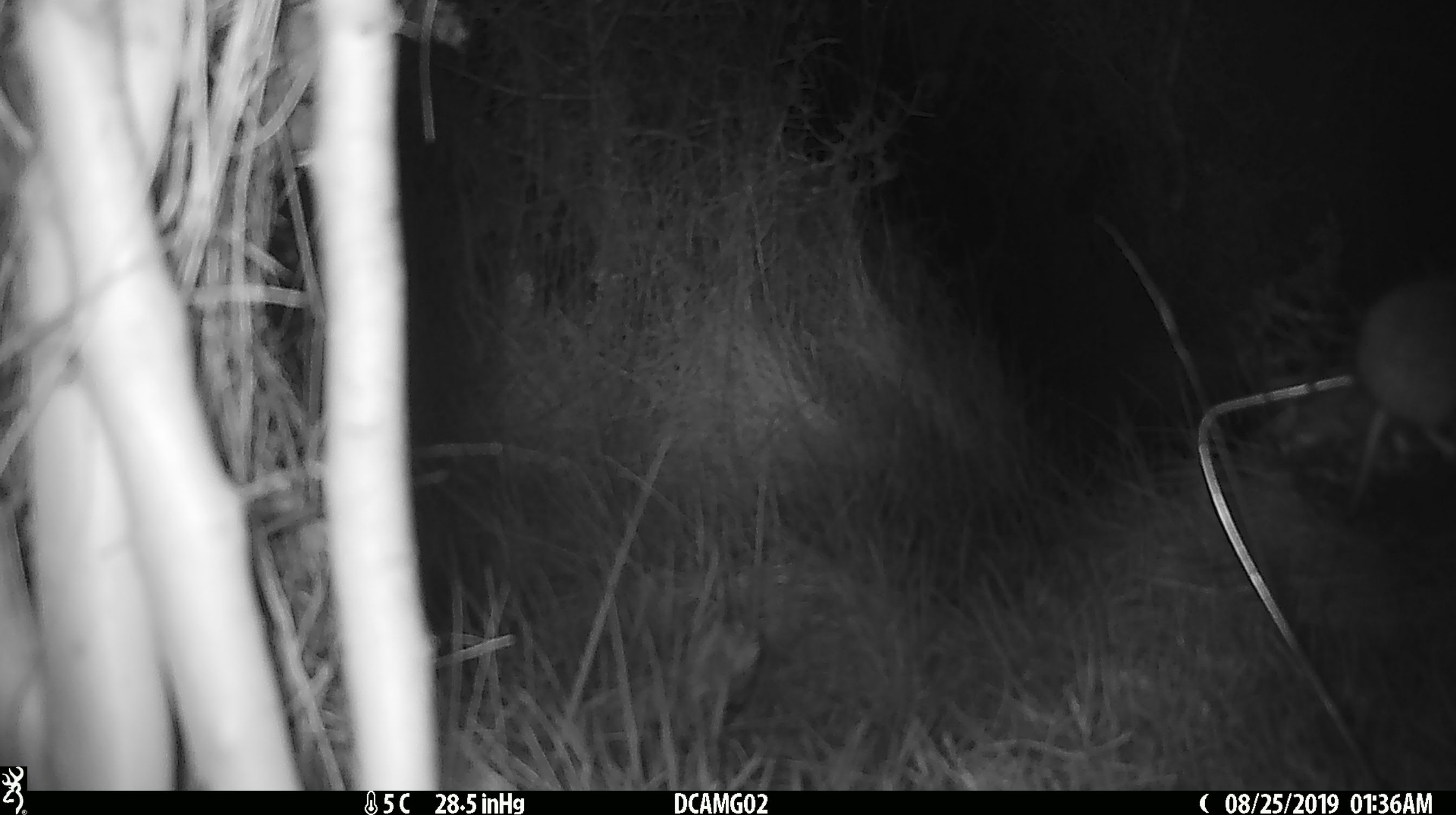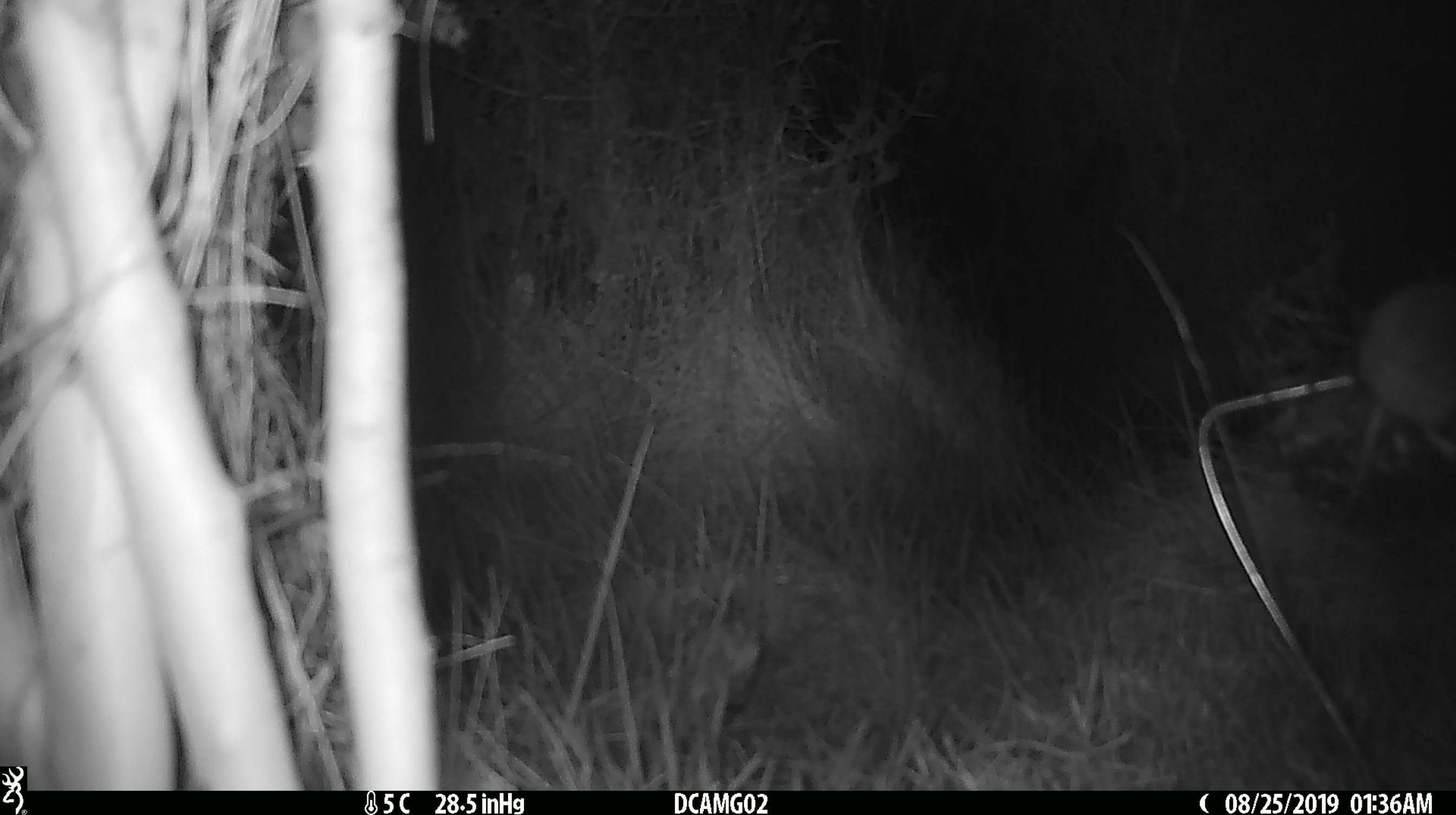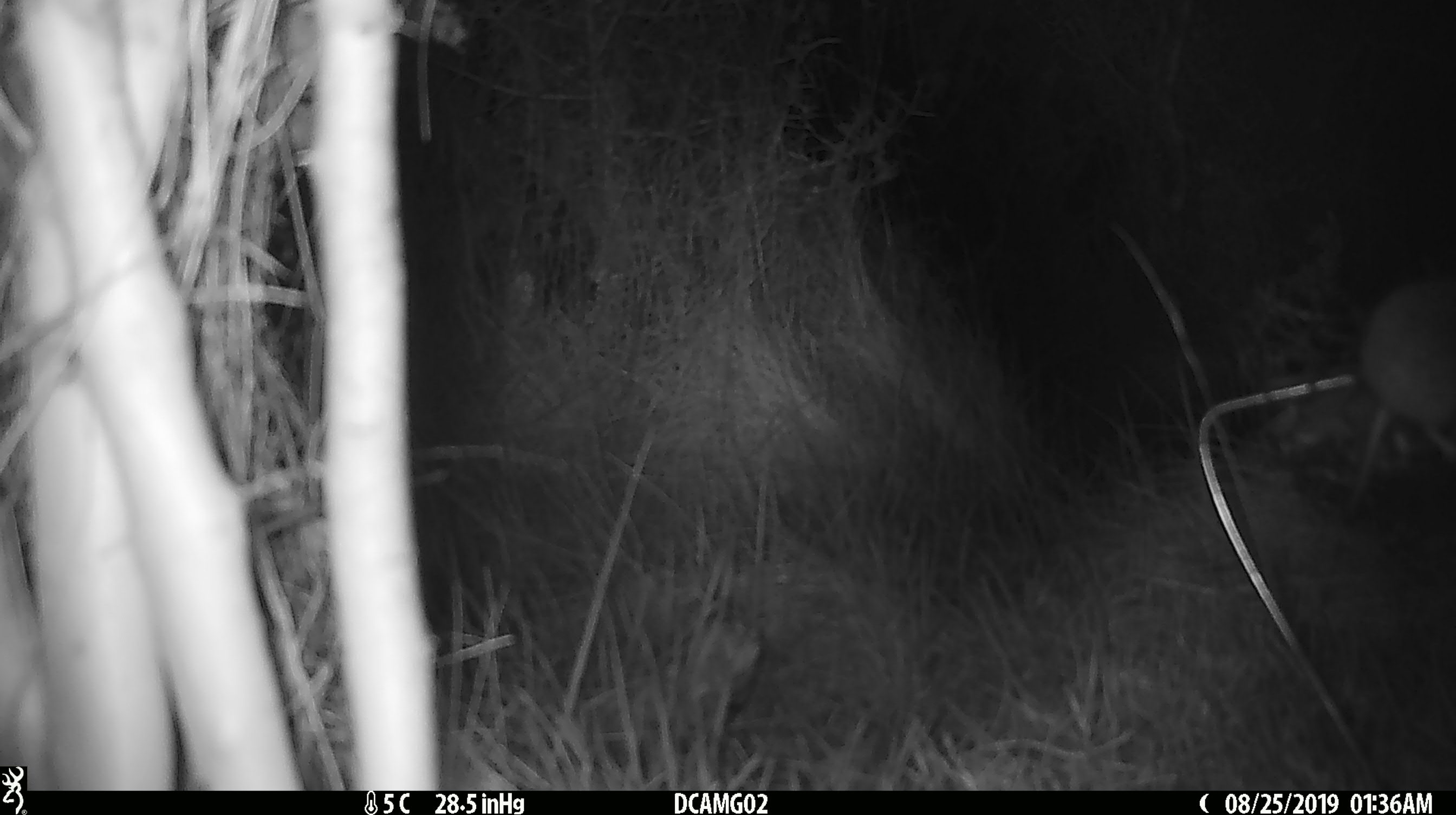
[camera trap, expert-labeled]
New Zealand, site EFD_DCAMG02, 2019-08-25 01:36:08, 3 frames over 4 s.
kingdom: Animalia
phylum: Chordata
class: Mammalia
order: Rodentia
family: Muridae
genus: Mus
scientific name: Mus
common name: mouse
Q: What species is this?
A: Mouse (Mus).